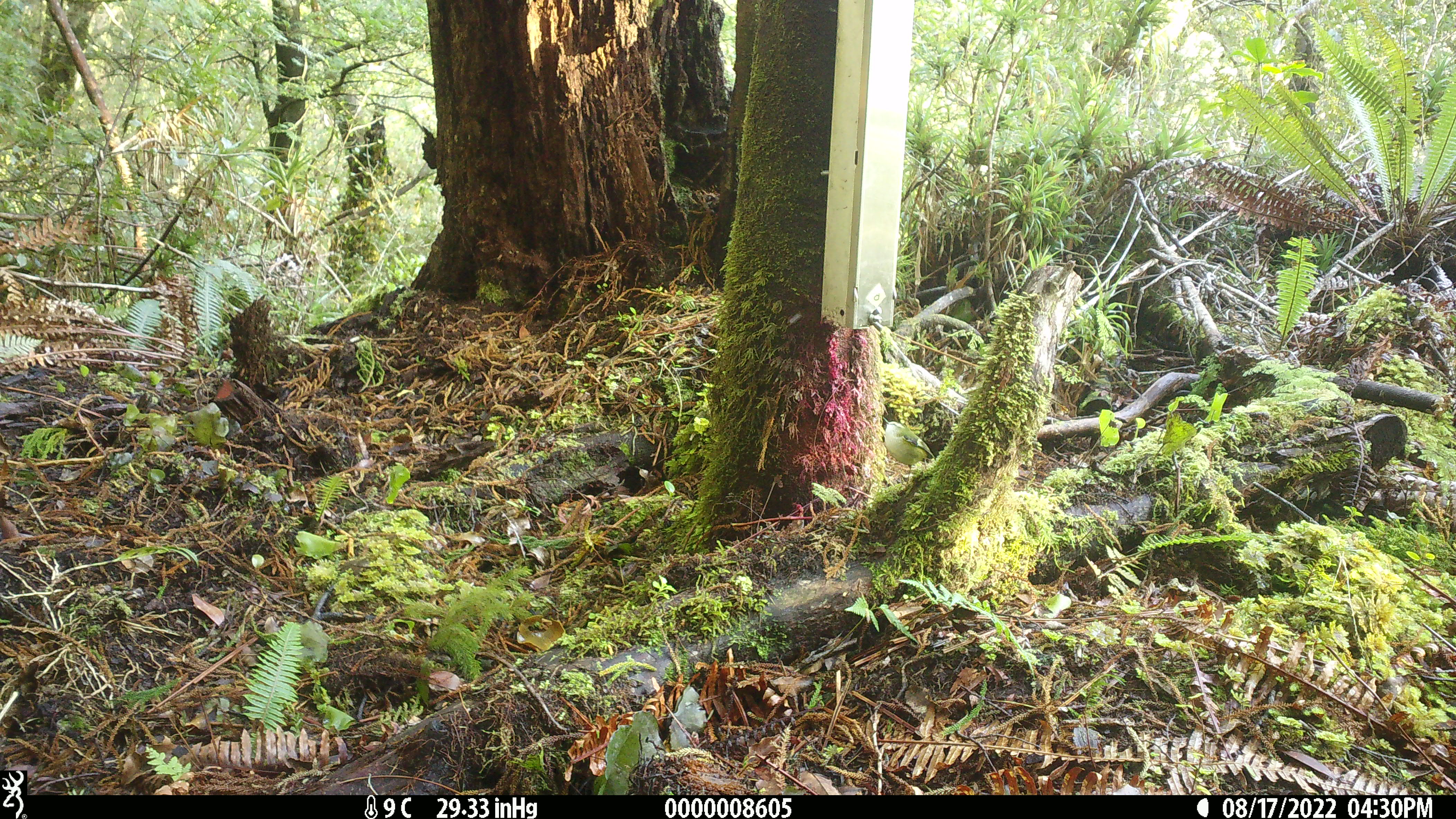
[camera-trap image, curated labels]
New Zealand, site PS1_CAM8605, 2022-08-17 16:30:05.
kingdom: Animalia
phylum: Chordata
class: Aves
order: Passeriformes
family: Acanthisittidae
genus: Acanthisitta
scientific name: Acanthisitta chloris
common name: rifleman